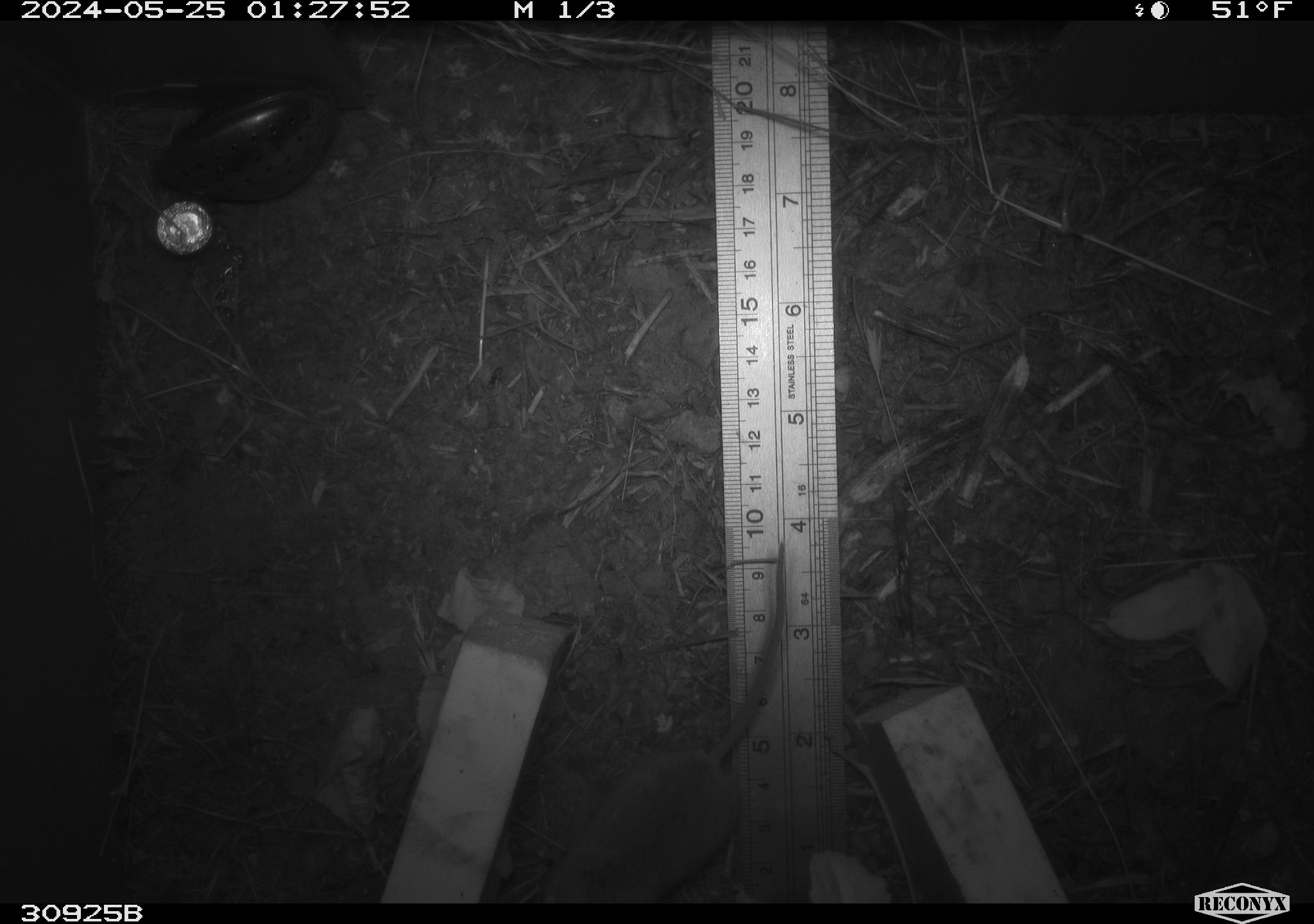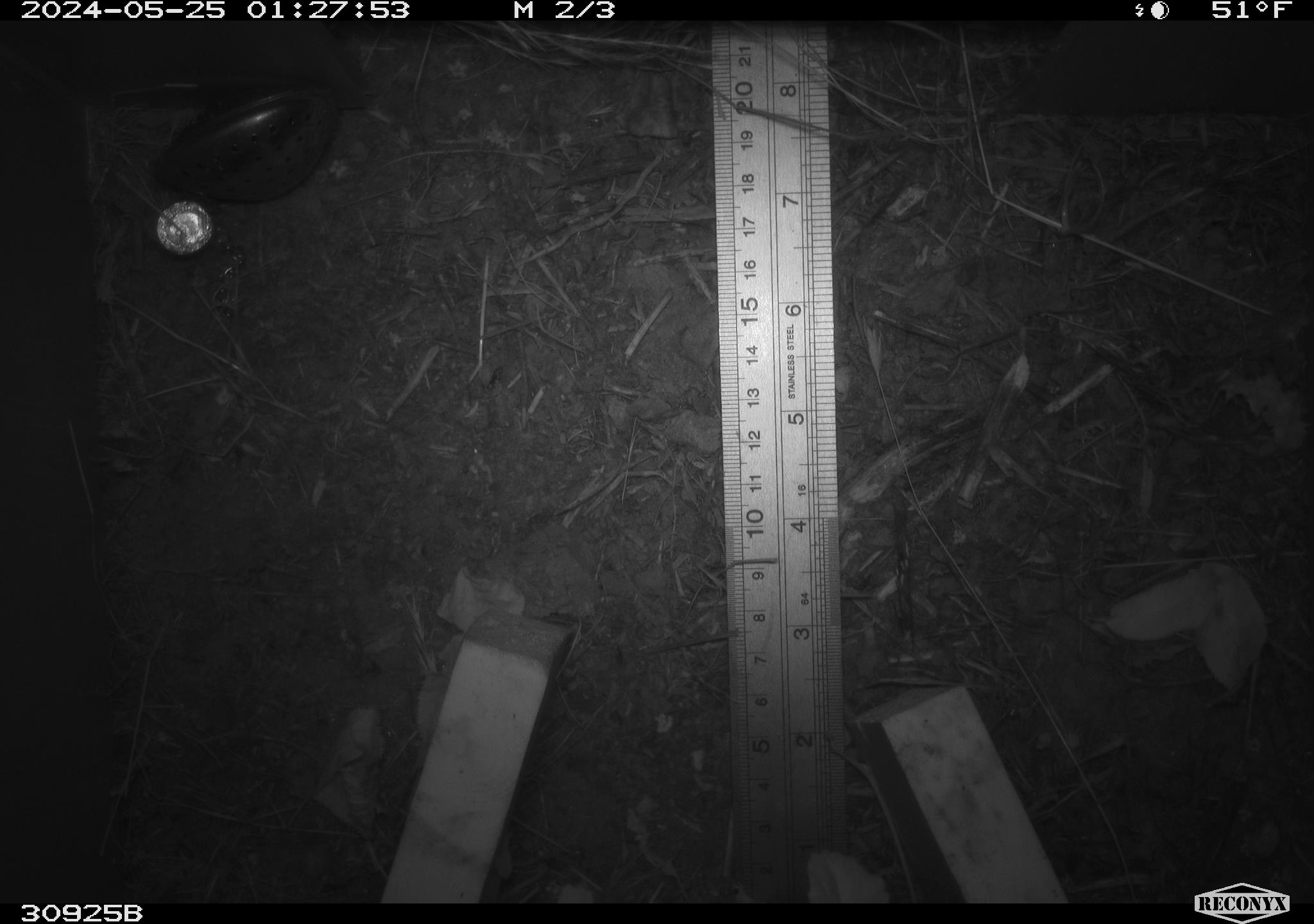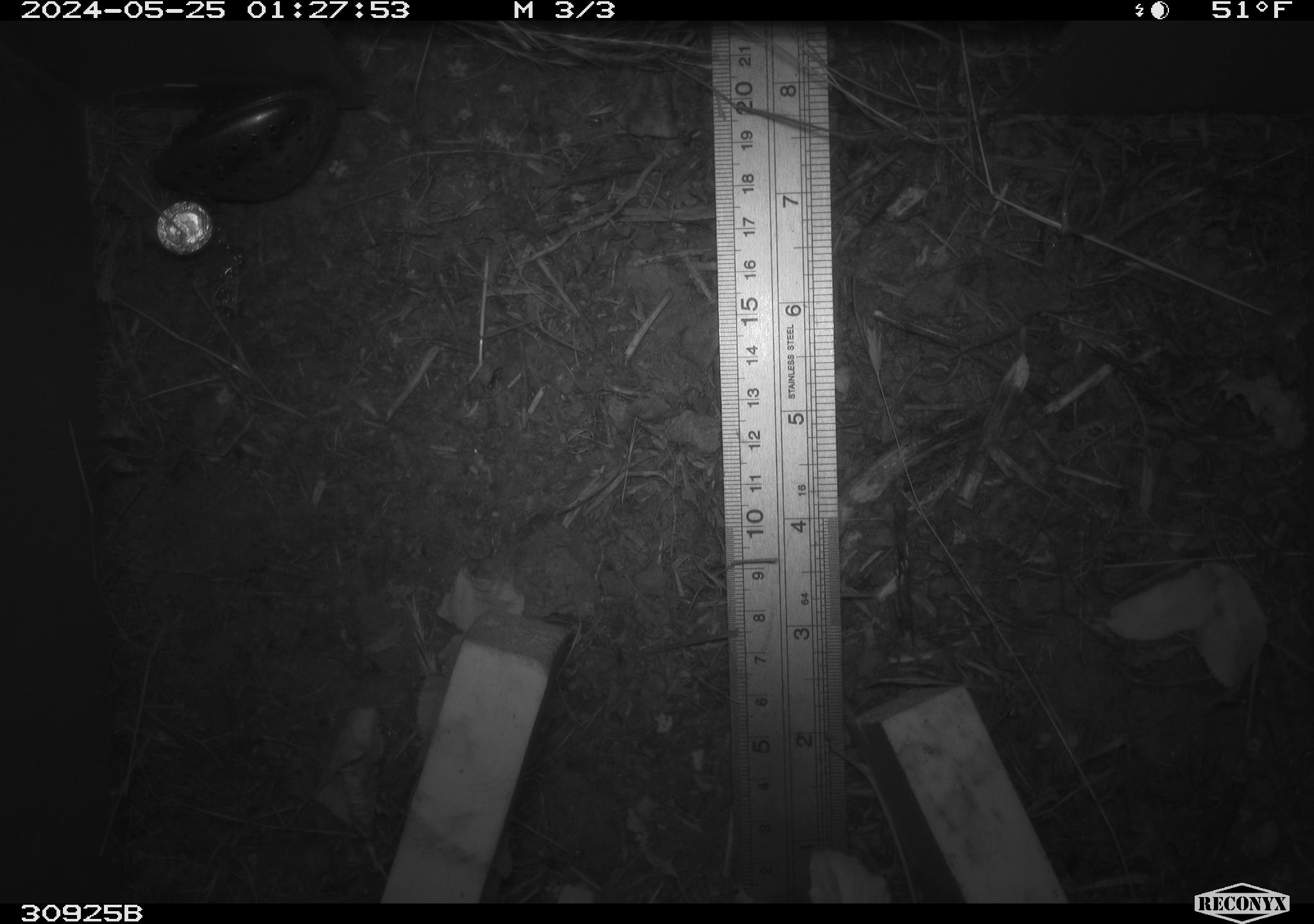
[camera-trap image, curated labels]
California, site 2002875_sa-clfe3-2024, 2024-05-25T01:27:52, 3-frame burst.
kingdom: Animalia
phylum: Chordata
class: Mammalia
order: Rodentia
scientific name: Rodentia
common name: mouse species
Mouse species (Rodentia).